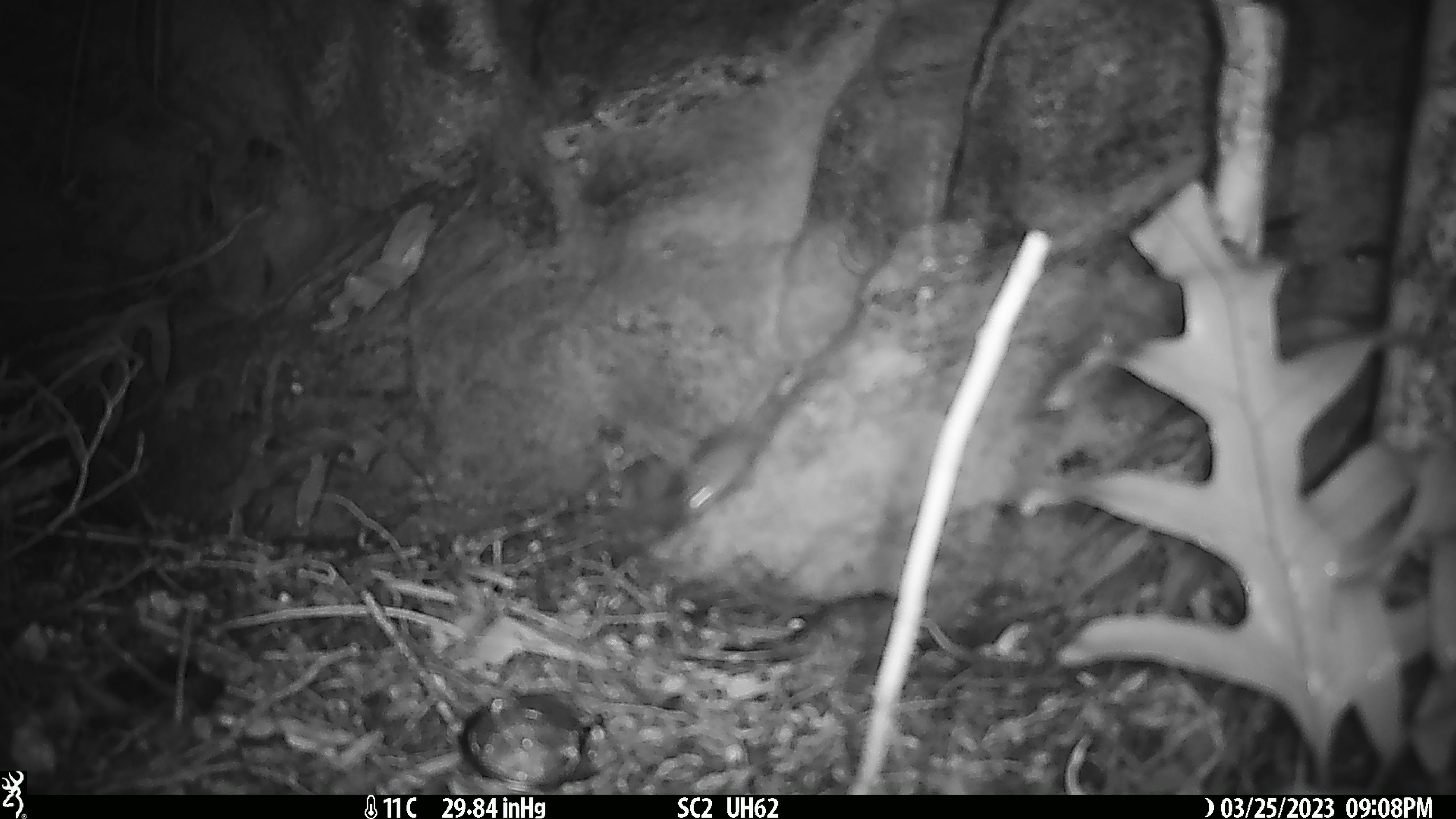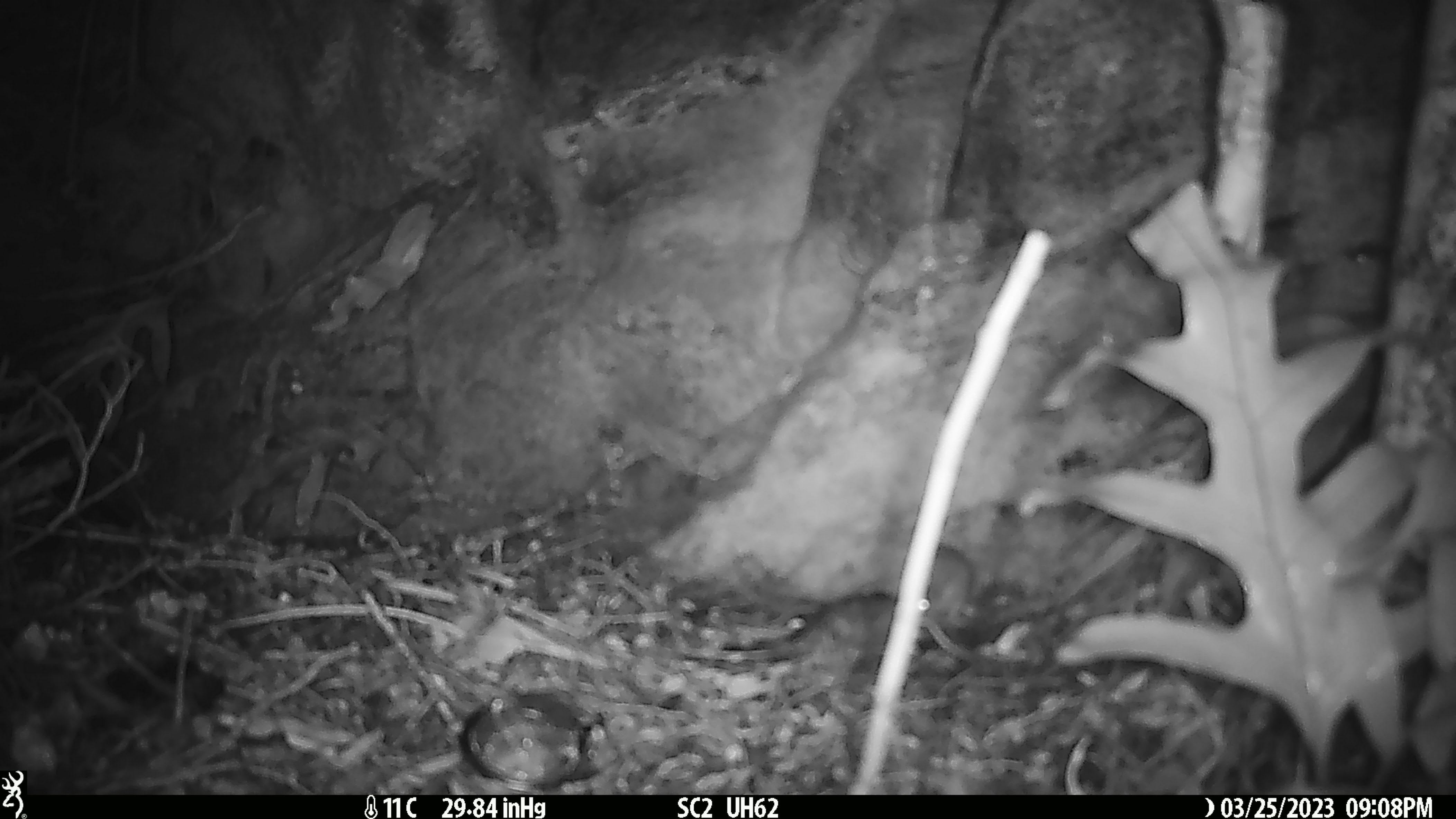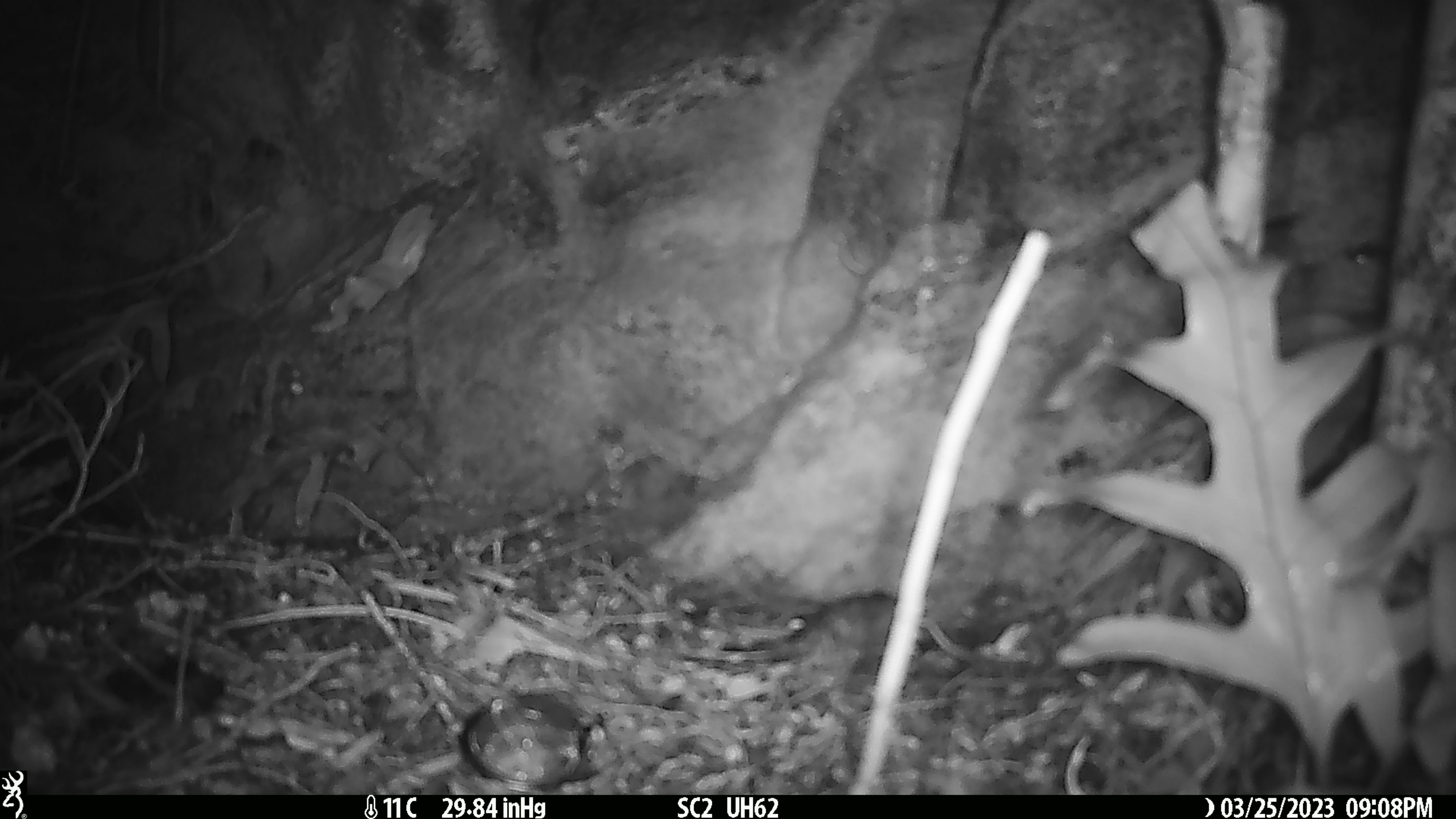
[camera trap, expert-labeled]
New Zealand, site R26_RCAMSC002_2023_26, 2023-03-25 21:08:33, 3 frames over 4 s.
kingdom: Animalia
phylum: Chordata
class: Mammalia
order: Rodentia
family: Muridae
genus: Mus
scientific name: Mus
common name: mouse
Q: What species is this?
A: Mouse (Mus).